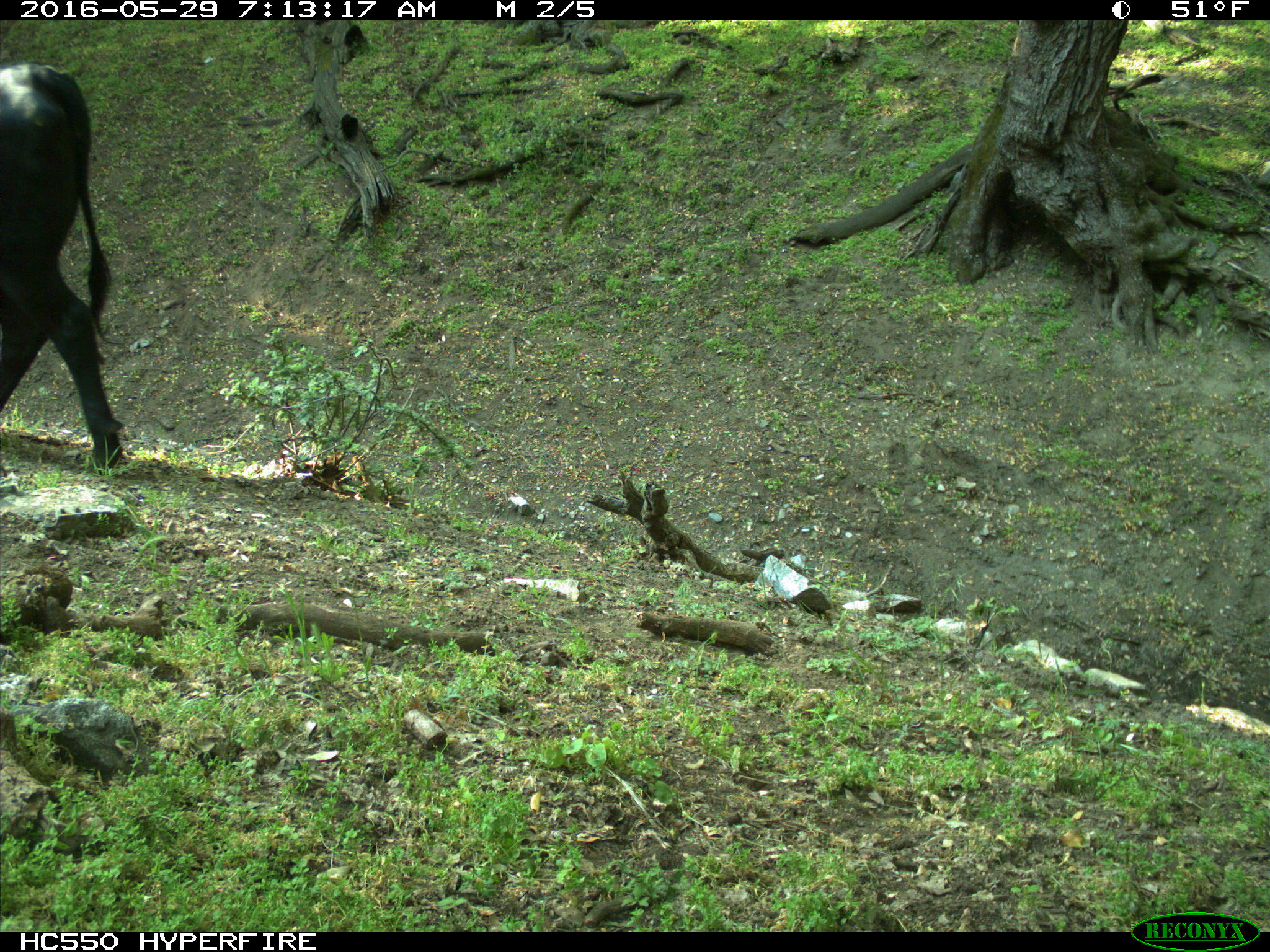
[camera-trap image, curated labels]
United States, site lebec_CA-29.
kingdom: Animalia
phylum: Chordata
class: Mammalia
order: Artiodactyla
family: Bovidae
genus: Bos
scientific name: Bos taurus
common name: domestic cow